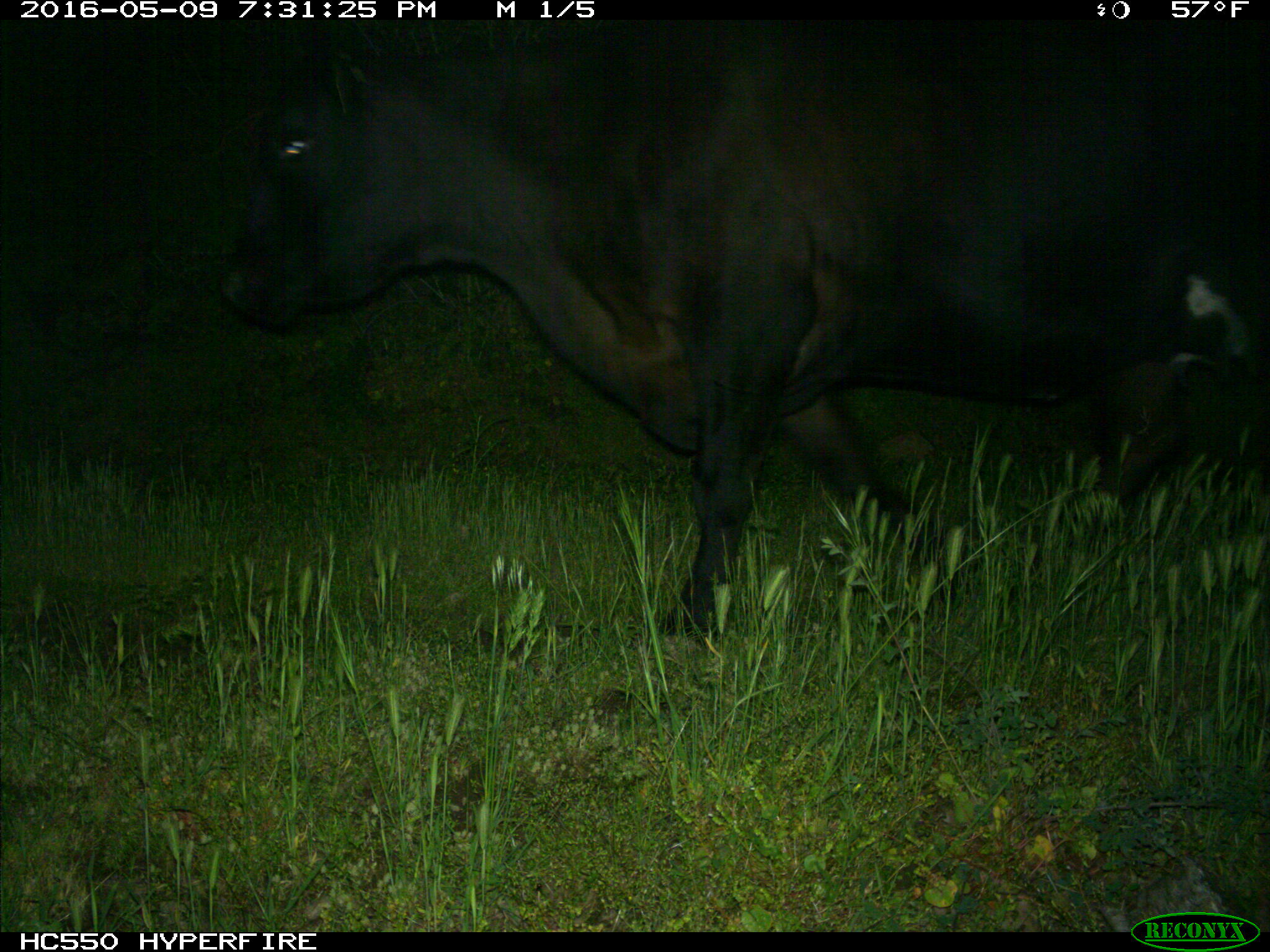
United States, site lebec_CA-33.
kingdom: Animalia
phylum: Chordata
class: Mammalia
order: Artiodactyla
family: Bovidae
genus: Bos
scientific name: Bos taurus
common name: domestic cow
Bos taurus (domestic cow).